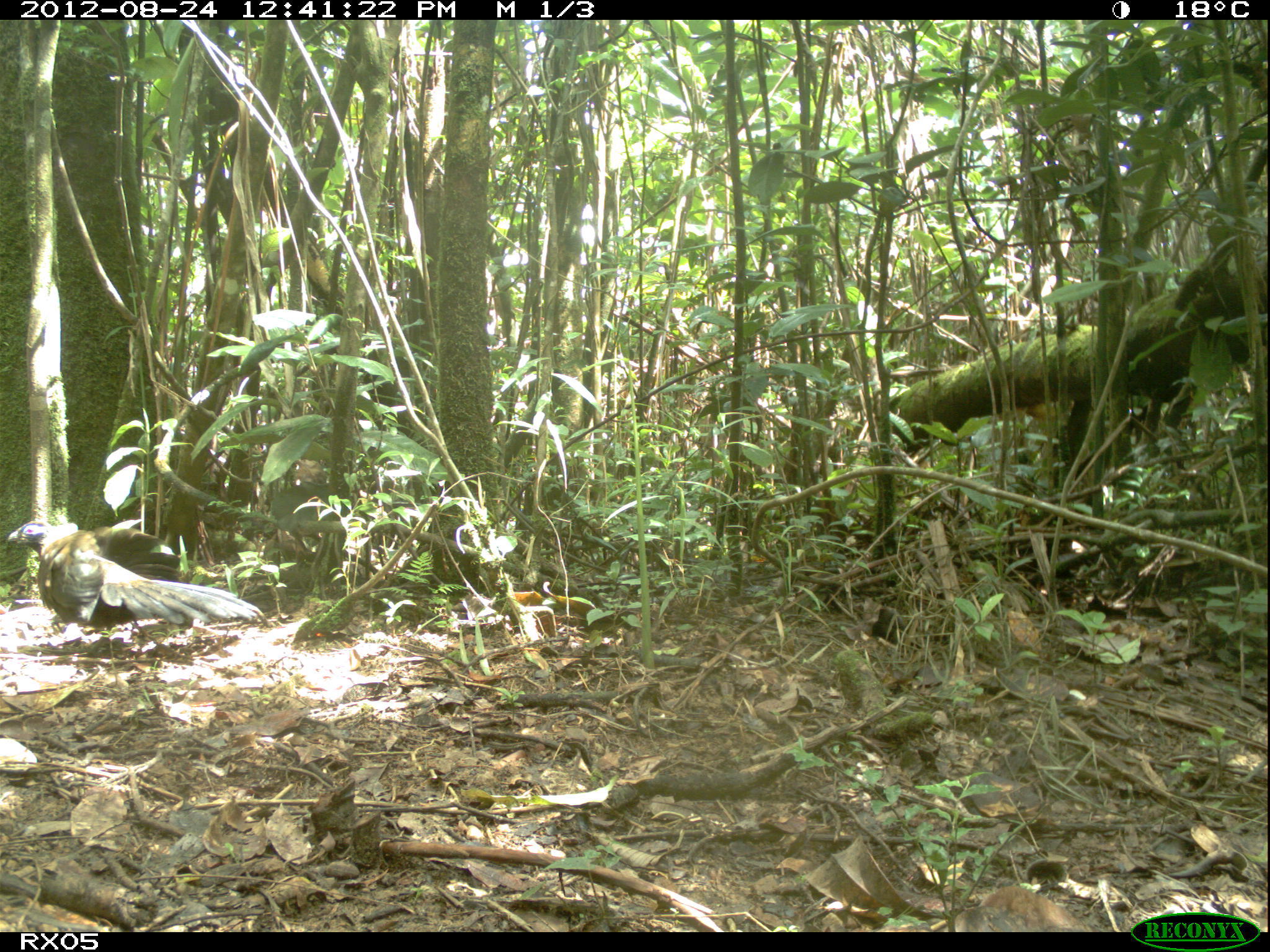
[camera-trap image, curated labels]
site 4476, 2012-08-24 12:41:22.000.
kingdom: Animalia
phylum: Chordata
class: Aves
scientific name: Aves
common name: bird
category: unknown bird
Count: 1.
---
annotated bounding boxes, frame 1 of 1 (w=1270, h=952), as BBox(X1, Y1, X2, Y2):
unknown bird: BBox(4, 514, 280, 650)